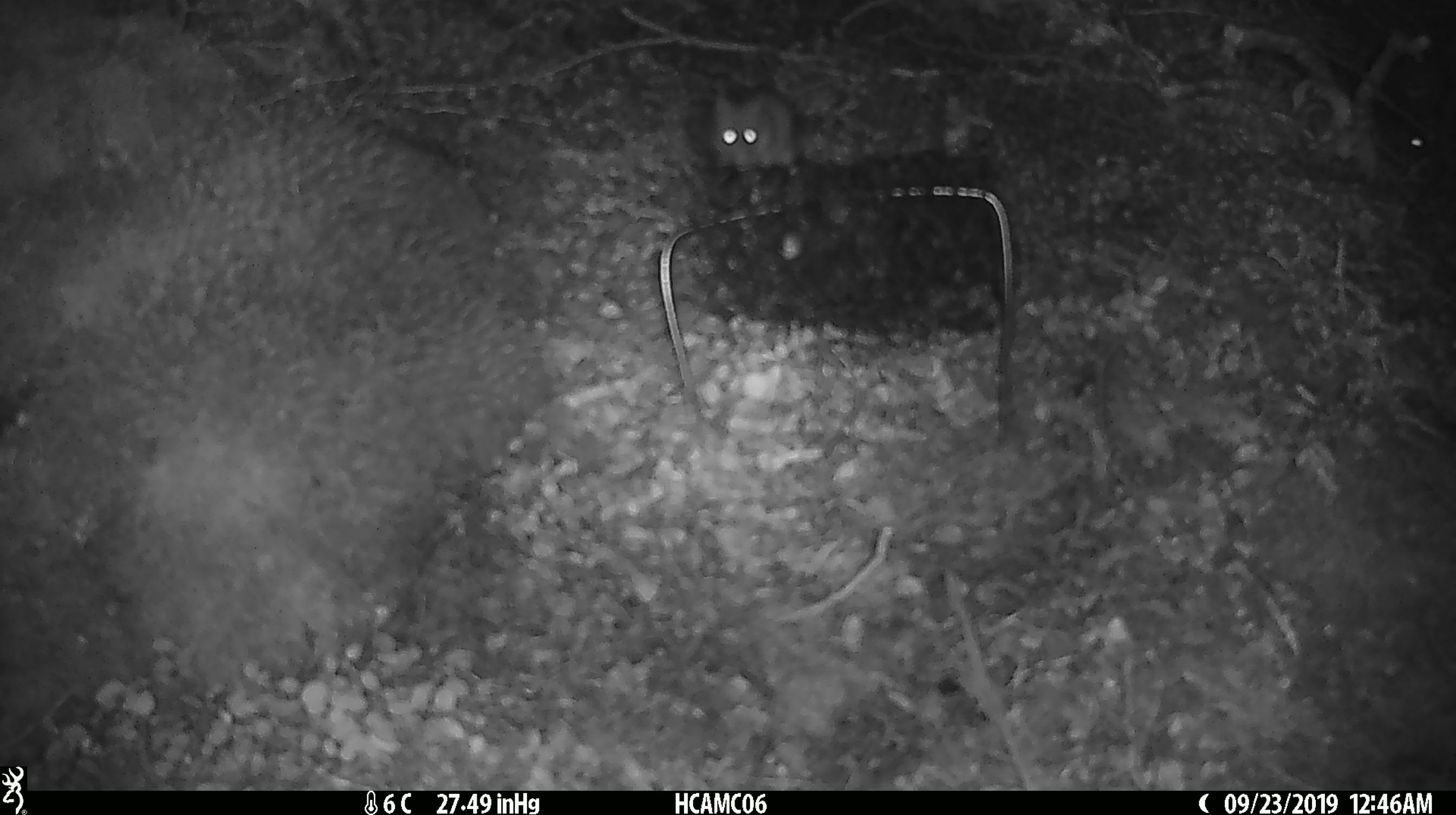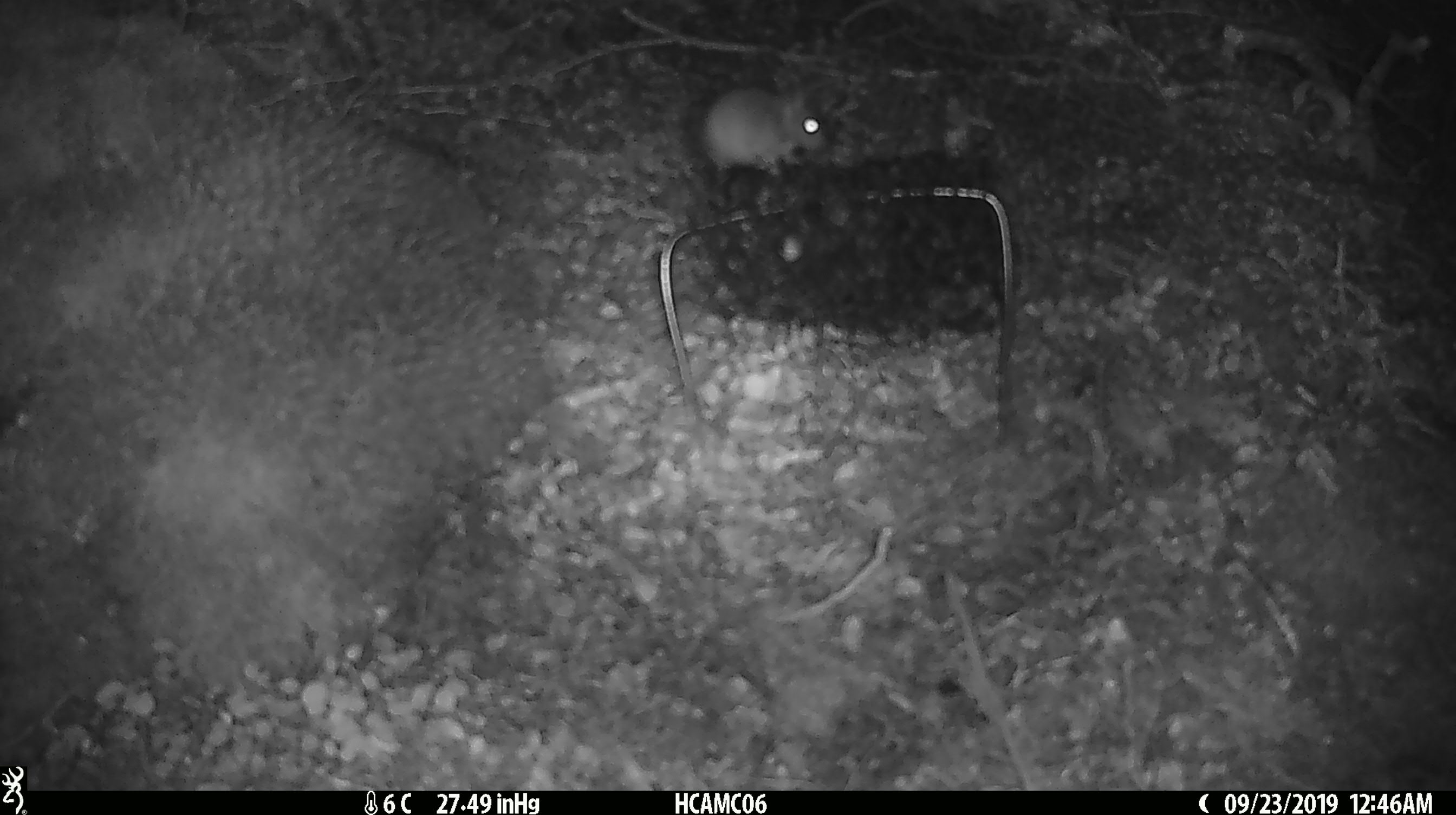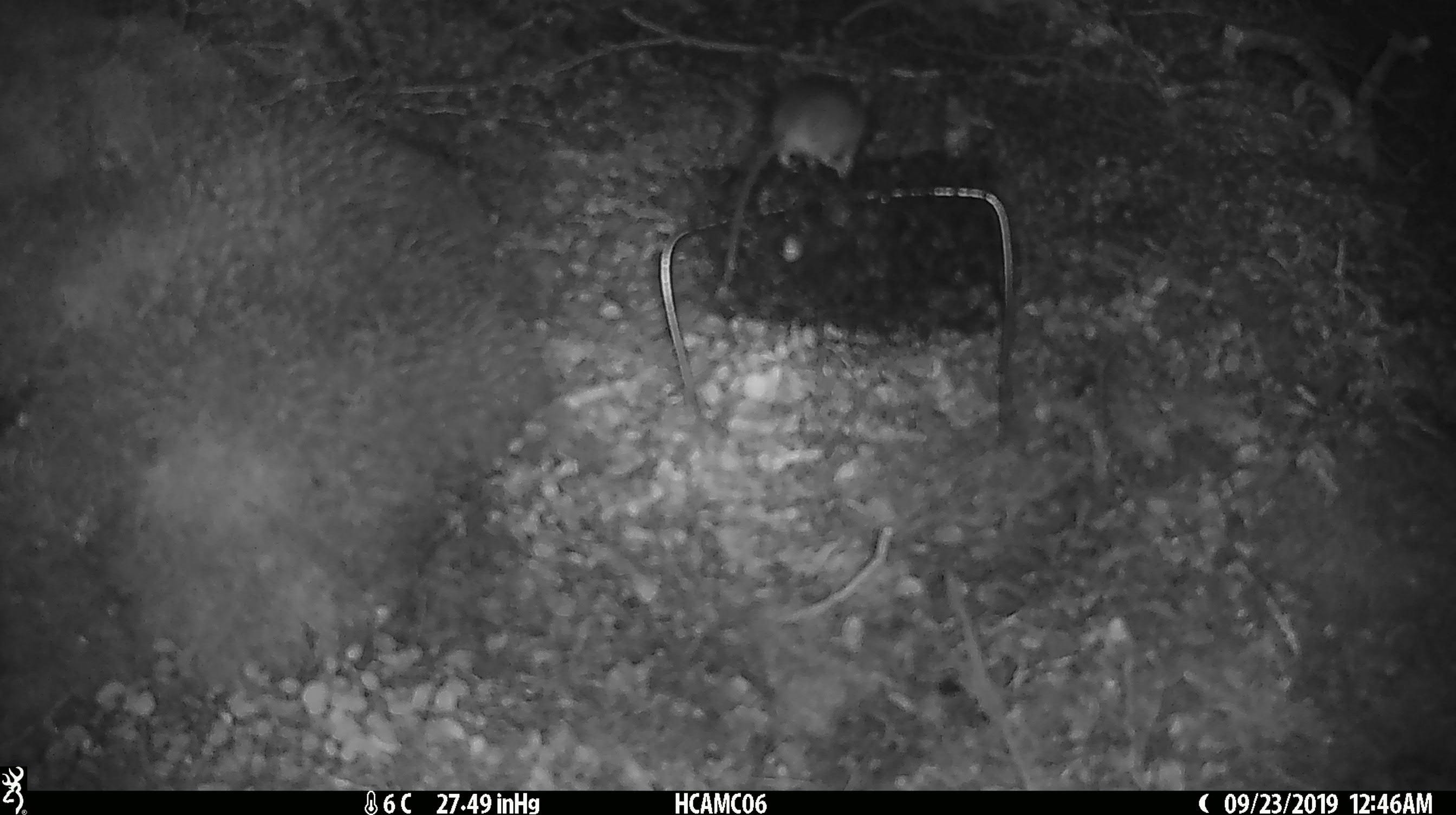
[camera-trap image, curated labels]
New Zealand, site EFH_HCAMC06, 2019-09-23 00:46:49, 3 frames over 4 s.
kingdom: Animalia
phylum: Chordata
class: Mammalia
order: Rodentia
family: Muridae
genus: Mus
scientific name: Mus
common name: mouse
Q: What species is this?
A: Mouse (Mus).